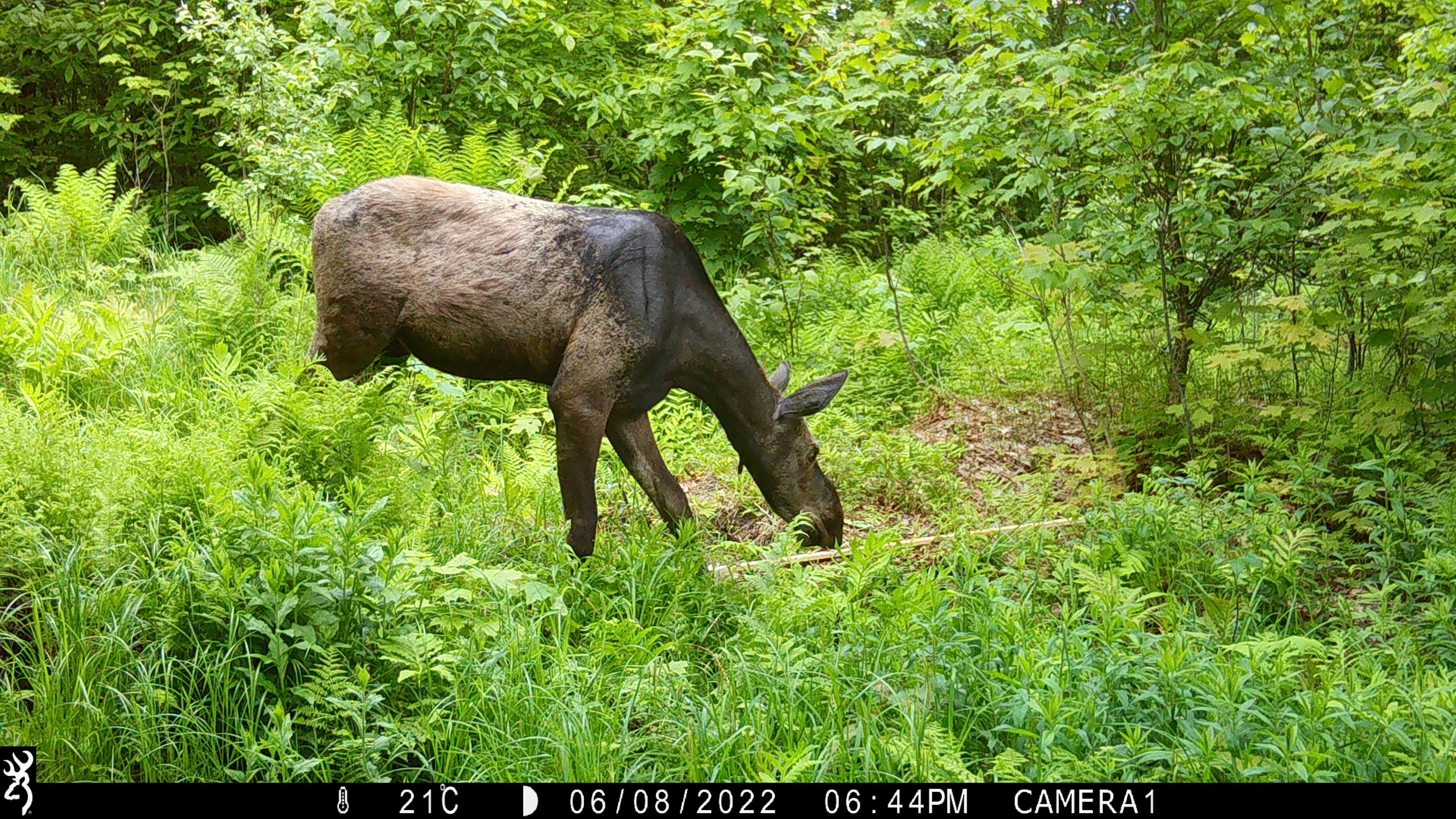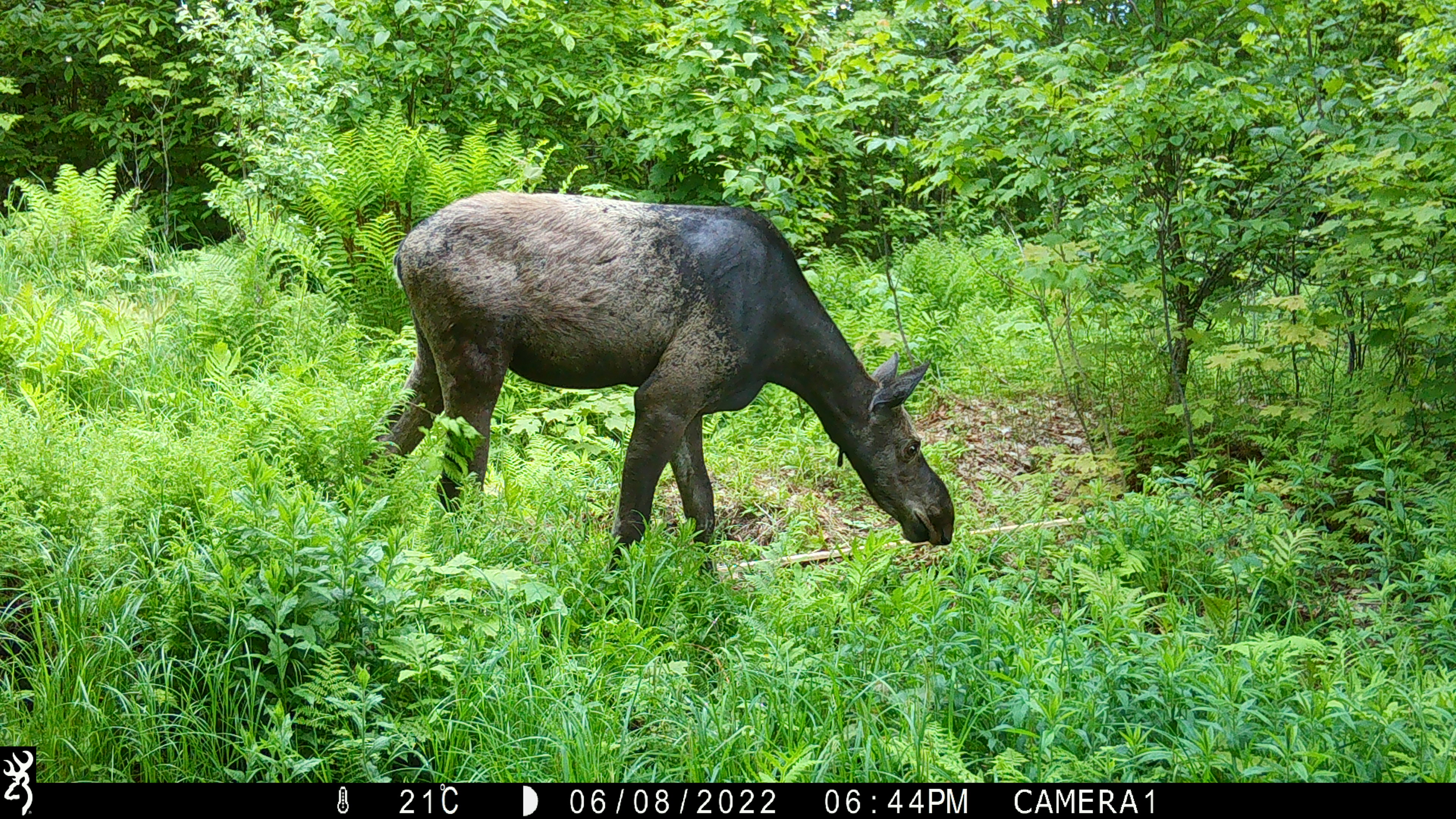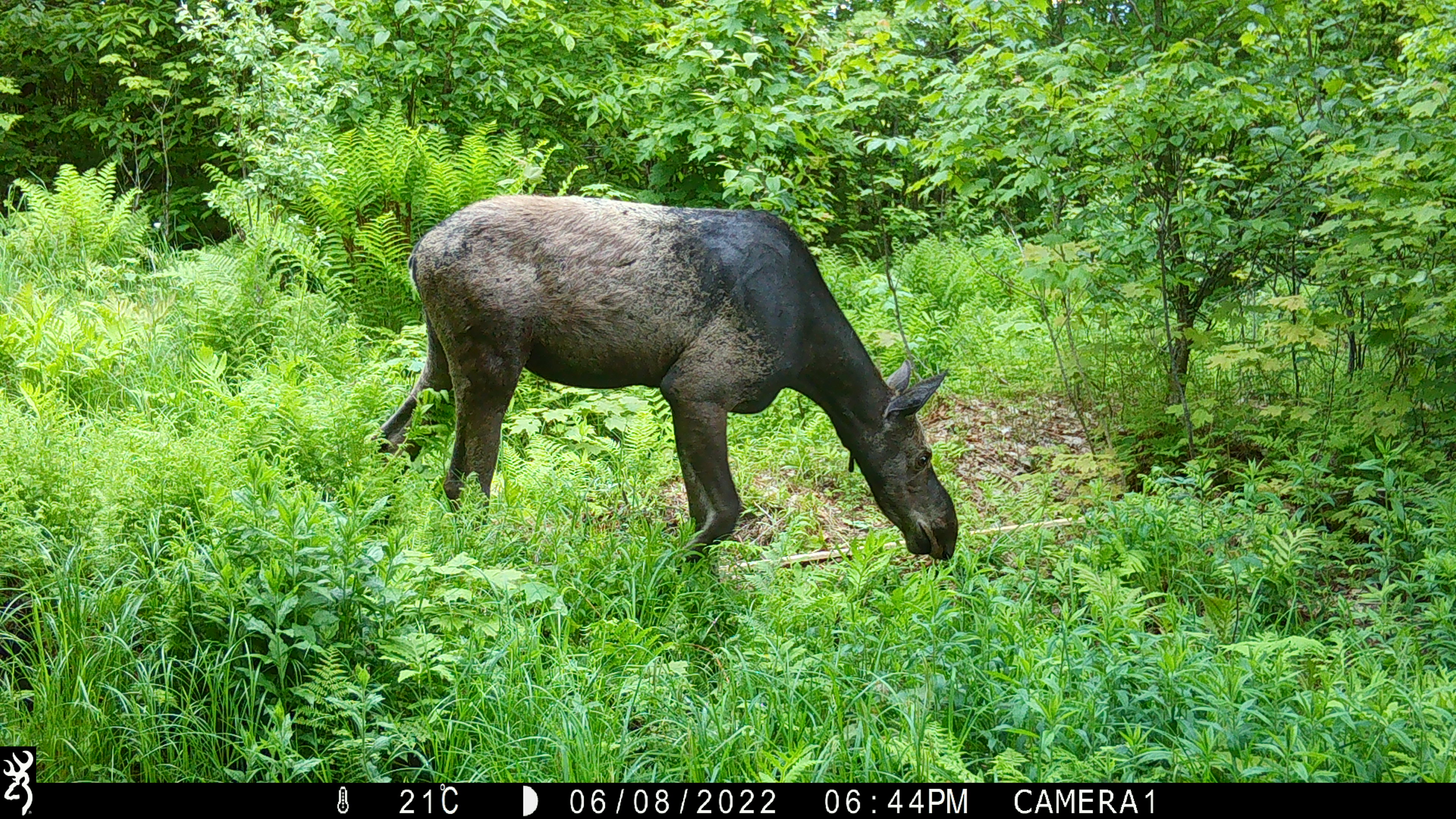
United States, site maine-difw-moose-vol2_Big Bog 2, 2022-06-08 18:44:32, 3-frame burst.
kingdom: Animalia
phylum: Chordata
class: Mammalia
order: Artiodactyla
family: Cervidae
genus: Alces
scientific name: Alces alces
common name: moose